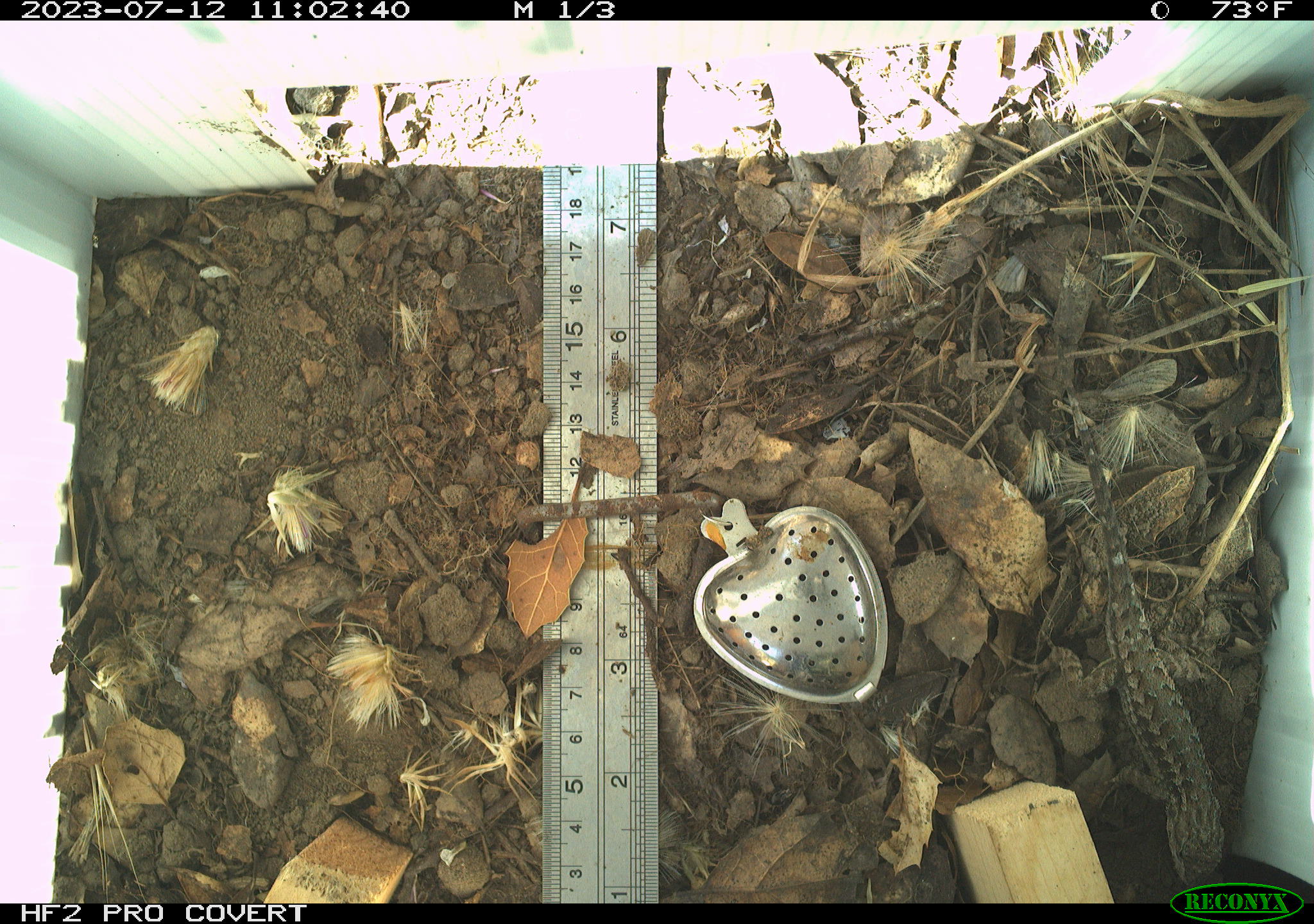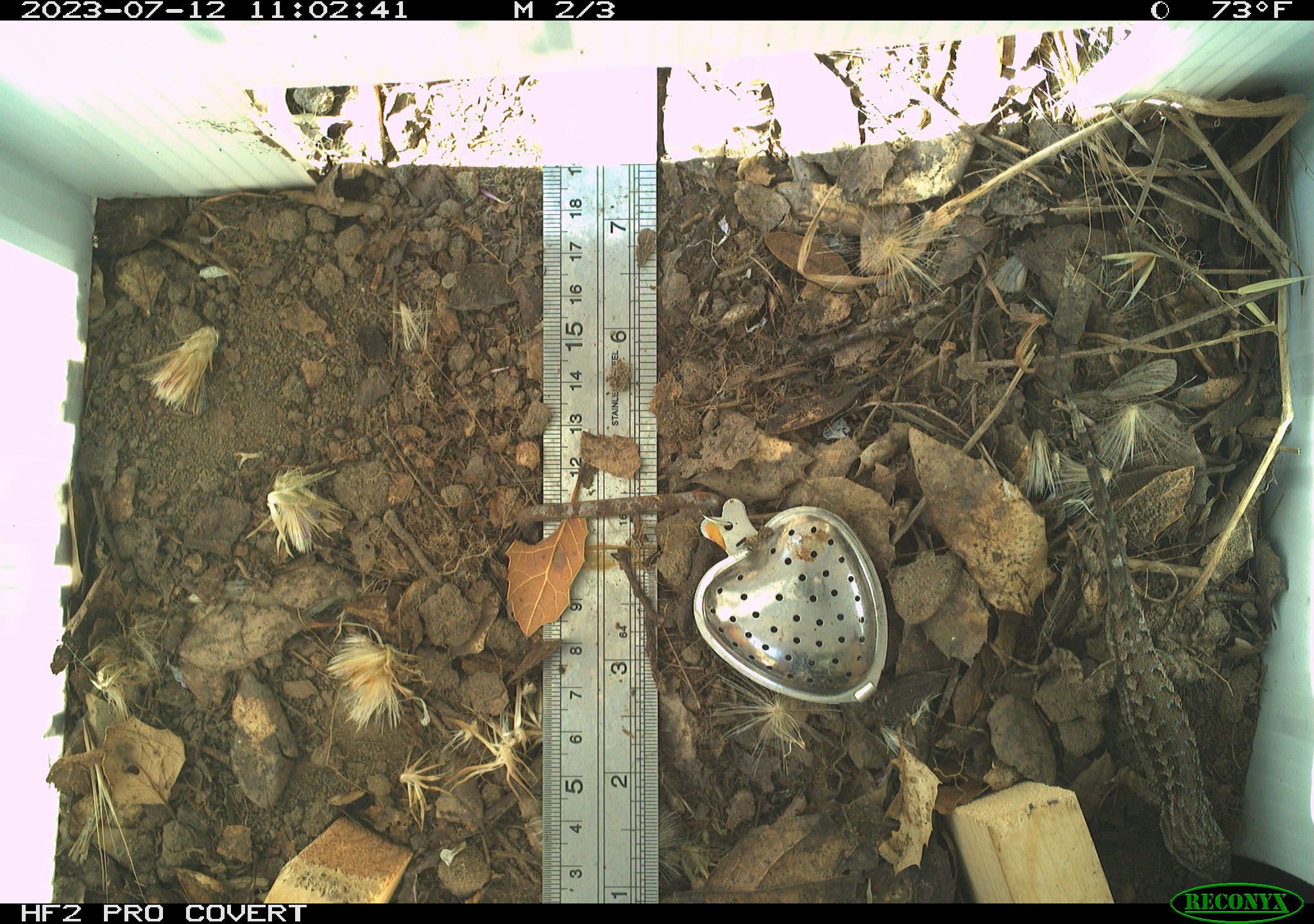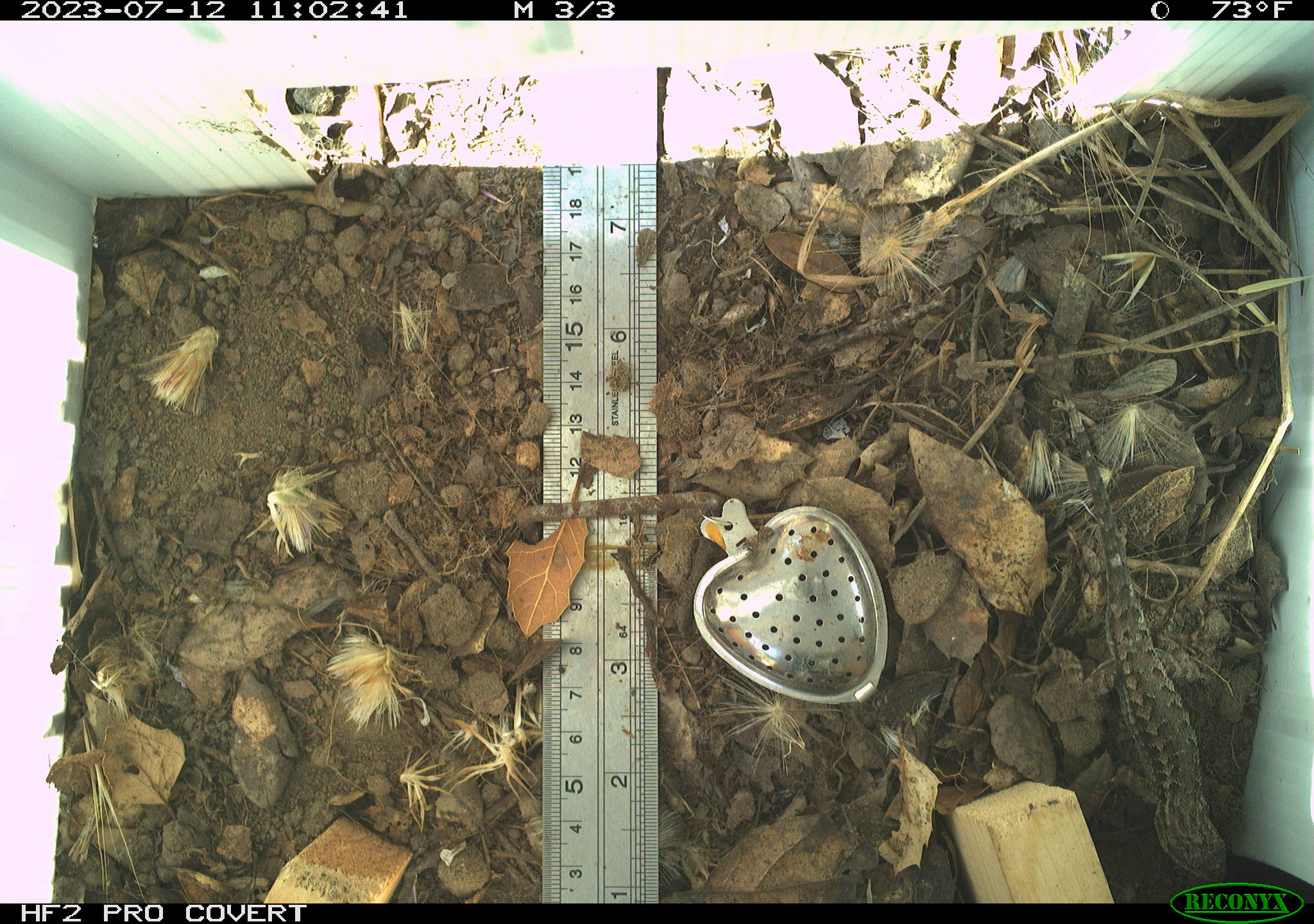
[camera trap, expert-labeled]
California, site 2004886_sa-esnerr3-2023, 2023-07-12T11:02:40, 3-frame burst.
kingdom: Animalia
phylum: Chordata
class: Reptilia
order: Squamata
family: Phrynosomatidae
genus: Sceloporus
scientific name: Sceloporus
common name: spiny lizards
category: sceloporus species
Sceloporus species (spiny lizards) (Sceloporus).